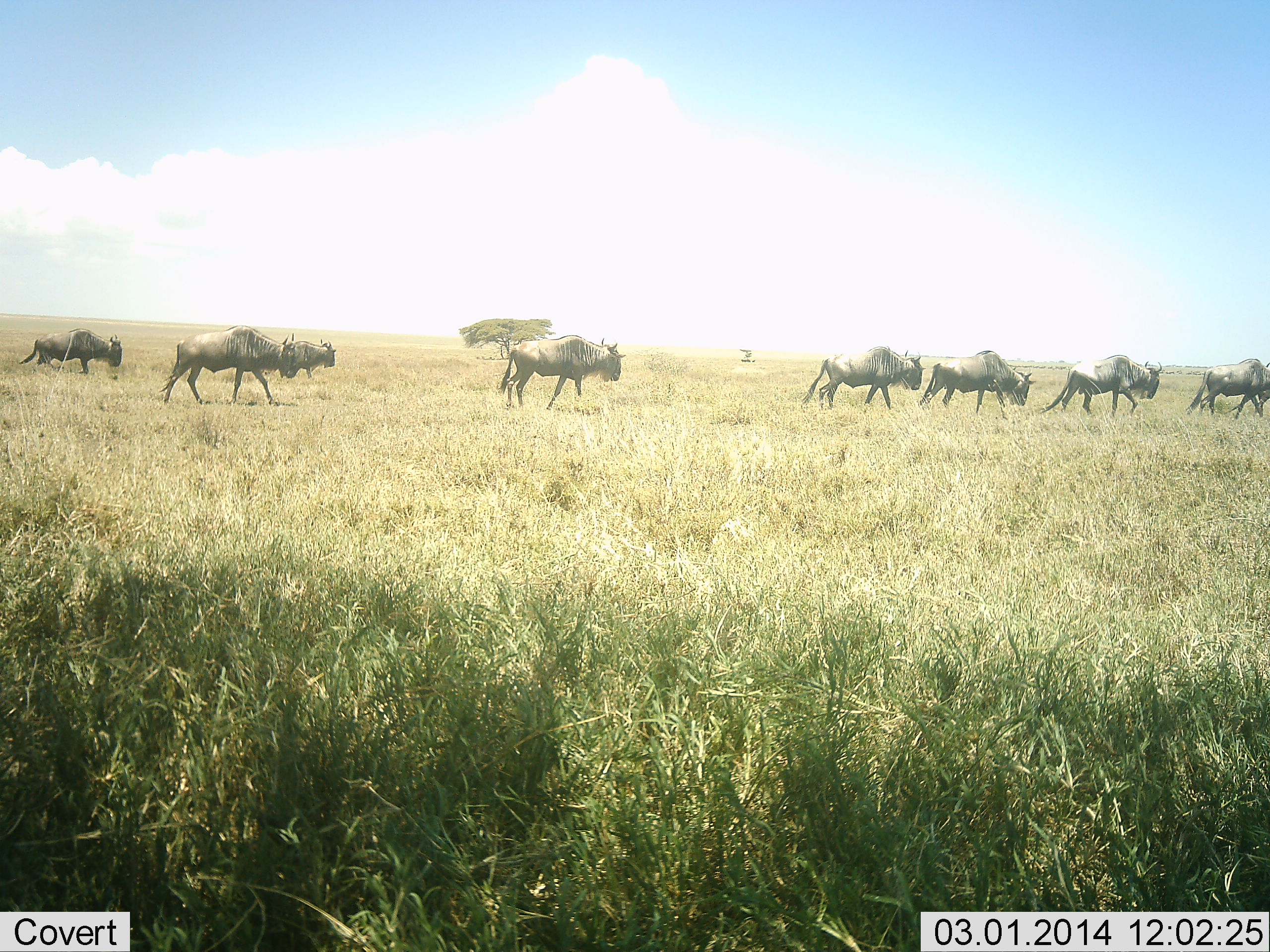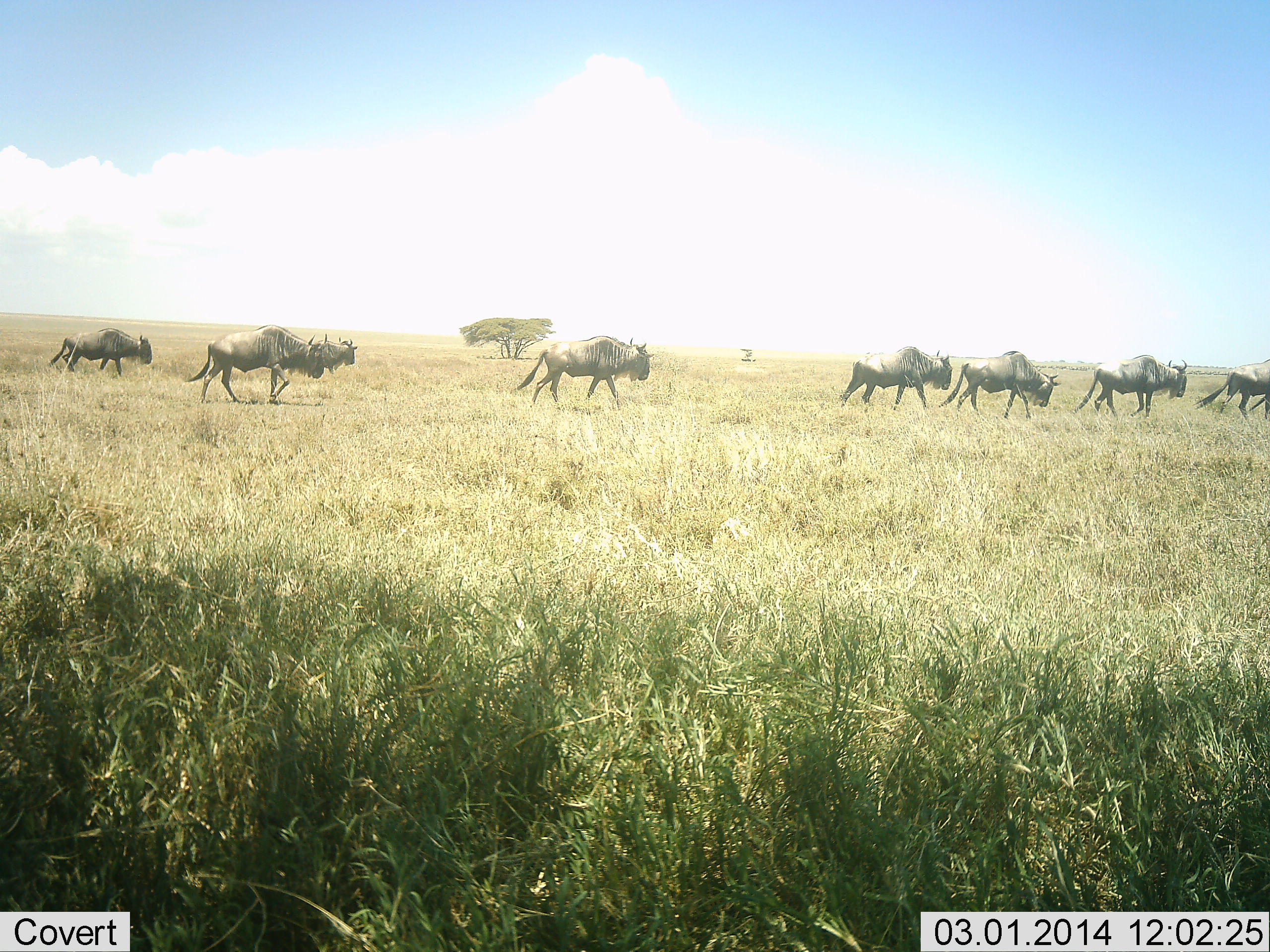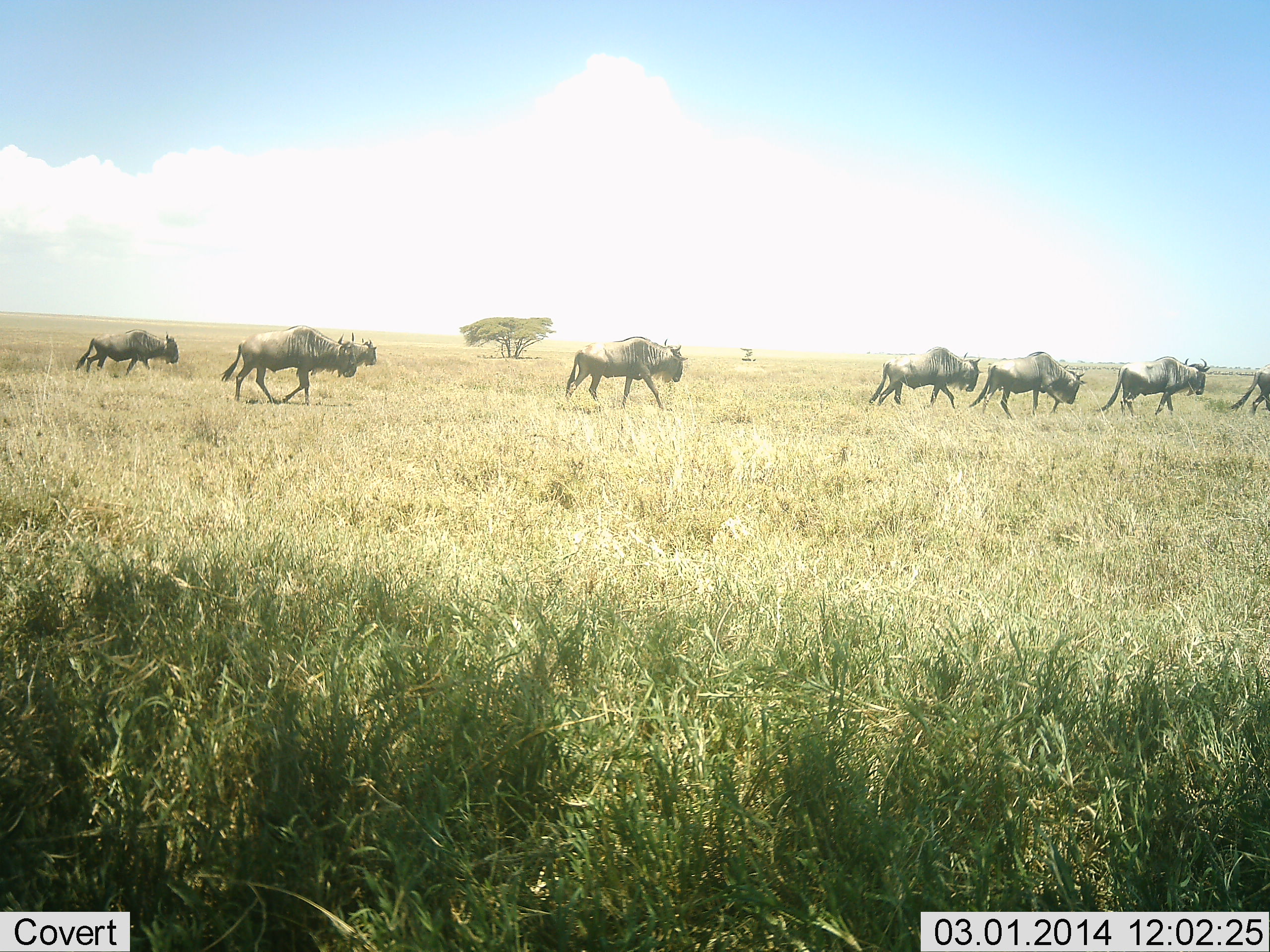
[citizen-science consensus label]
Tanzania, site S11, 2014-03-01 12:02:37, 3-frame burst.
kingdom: Animalia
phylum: Chordata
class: Mammalia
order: Artiodactyla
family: Bovidae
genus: Connochaetes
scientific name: Connochaetes taurinus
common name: blue wildebeest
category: wildebeest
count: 8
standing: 10%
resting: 0%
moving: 100%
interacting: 0%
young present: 0%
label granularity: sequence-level